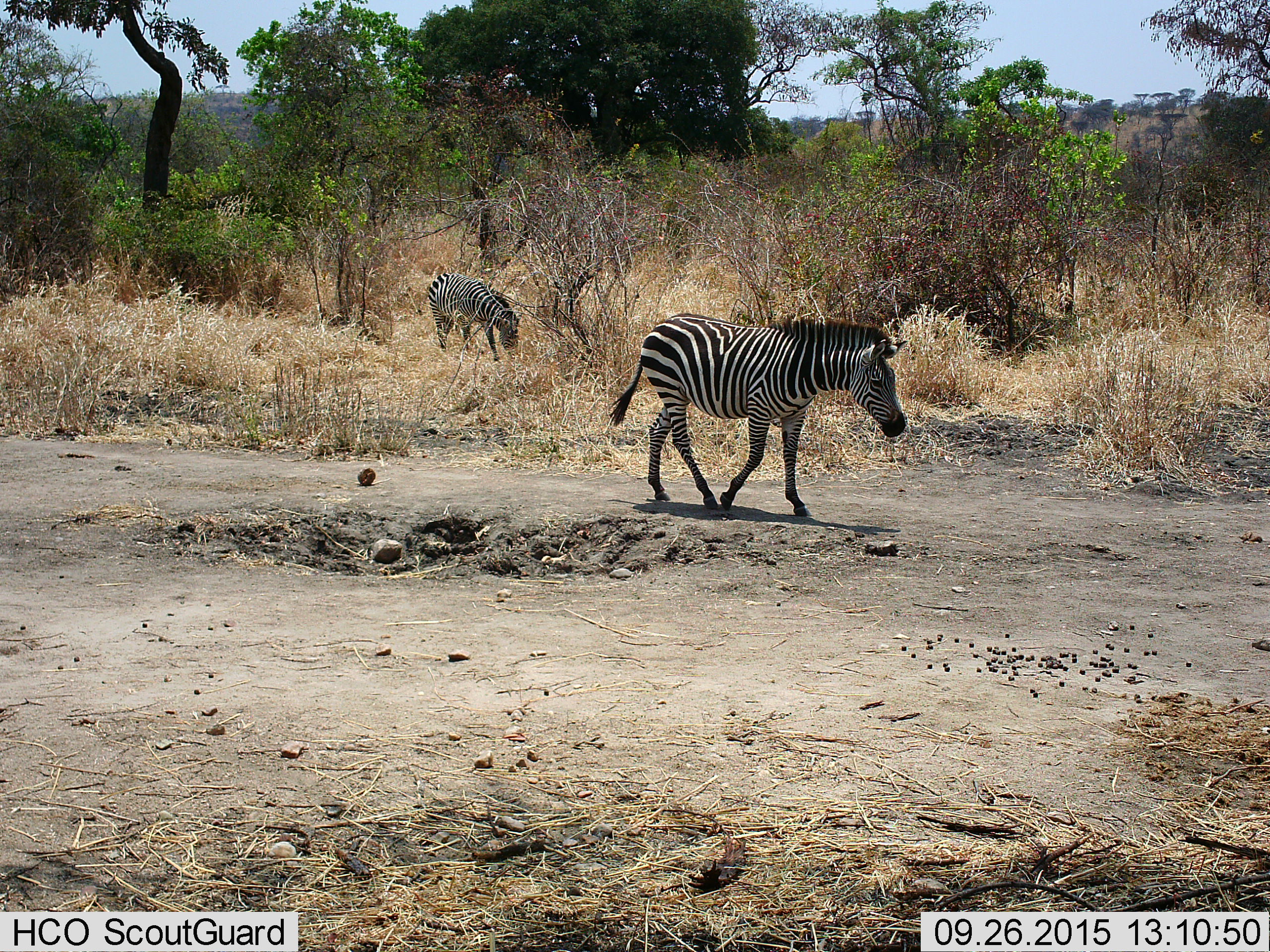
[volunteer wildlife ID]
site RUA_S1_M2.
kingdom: Animalia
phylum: Chordata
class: Mammalia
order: Perissodactyla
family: Equidae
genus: Equus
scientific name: Equus quagga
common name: plains zebra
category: zebraplains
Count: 2.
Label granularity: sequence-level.